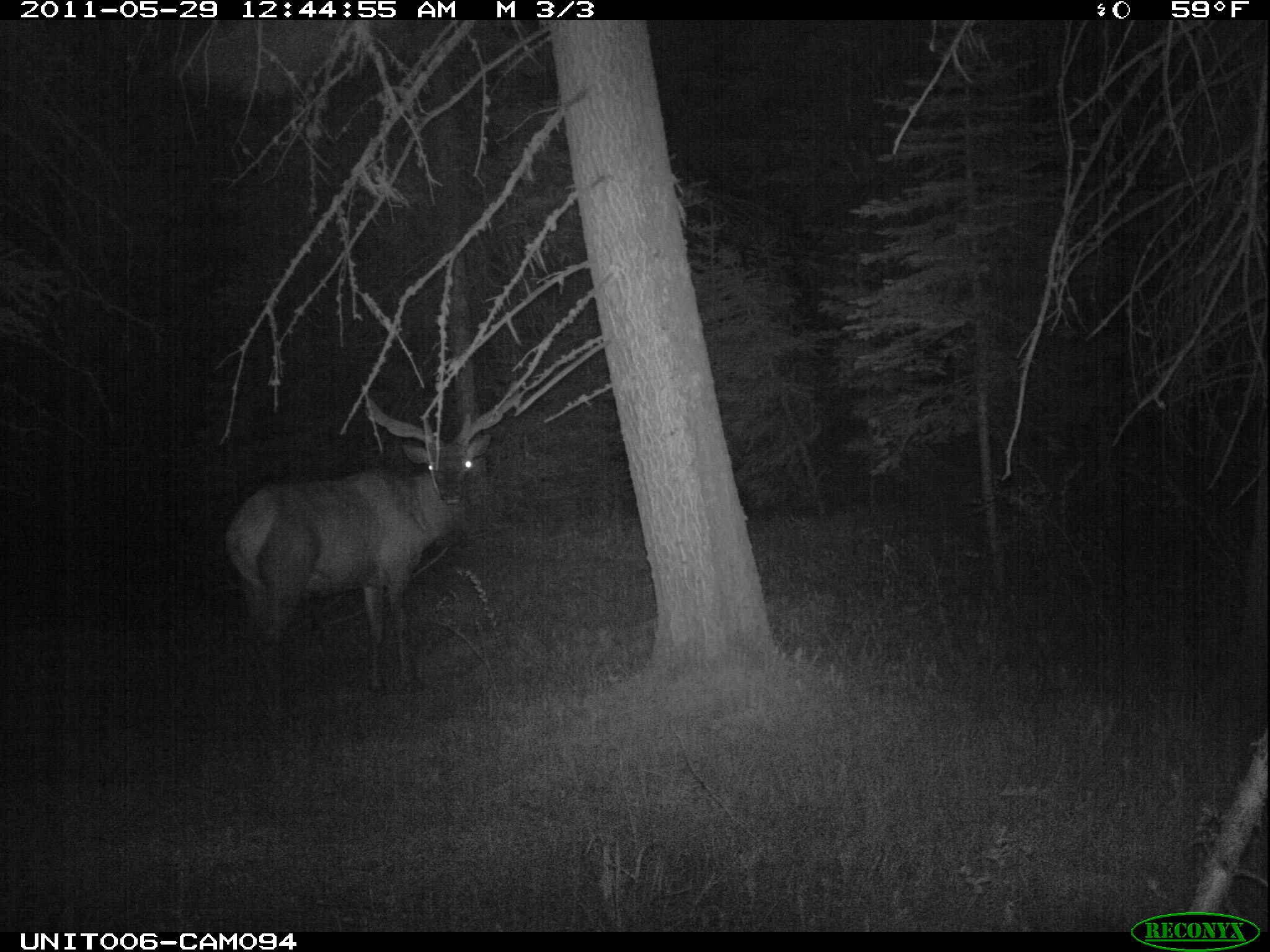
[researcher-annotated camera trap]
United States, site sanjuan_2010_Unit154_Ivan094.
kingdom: Animalia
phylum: Chordata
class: Mammalia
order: Artiodactyla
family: Cervidae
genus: Cervus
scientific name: Cervus elaphus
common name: red deer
Cervus elaphus (red deer).